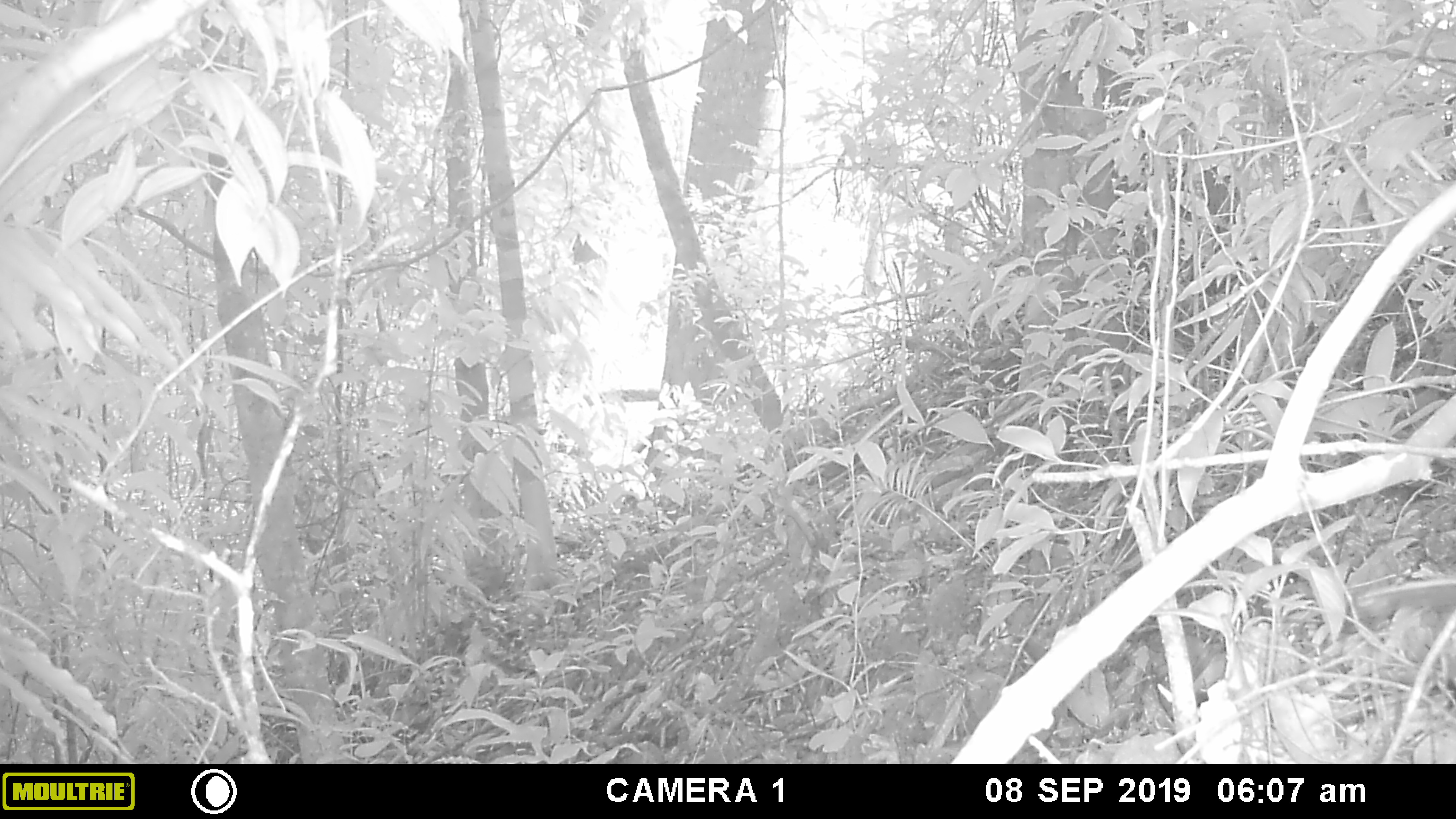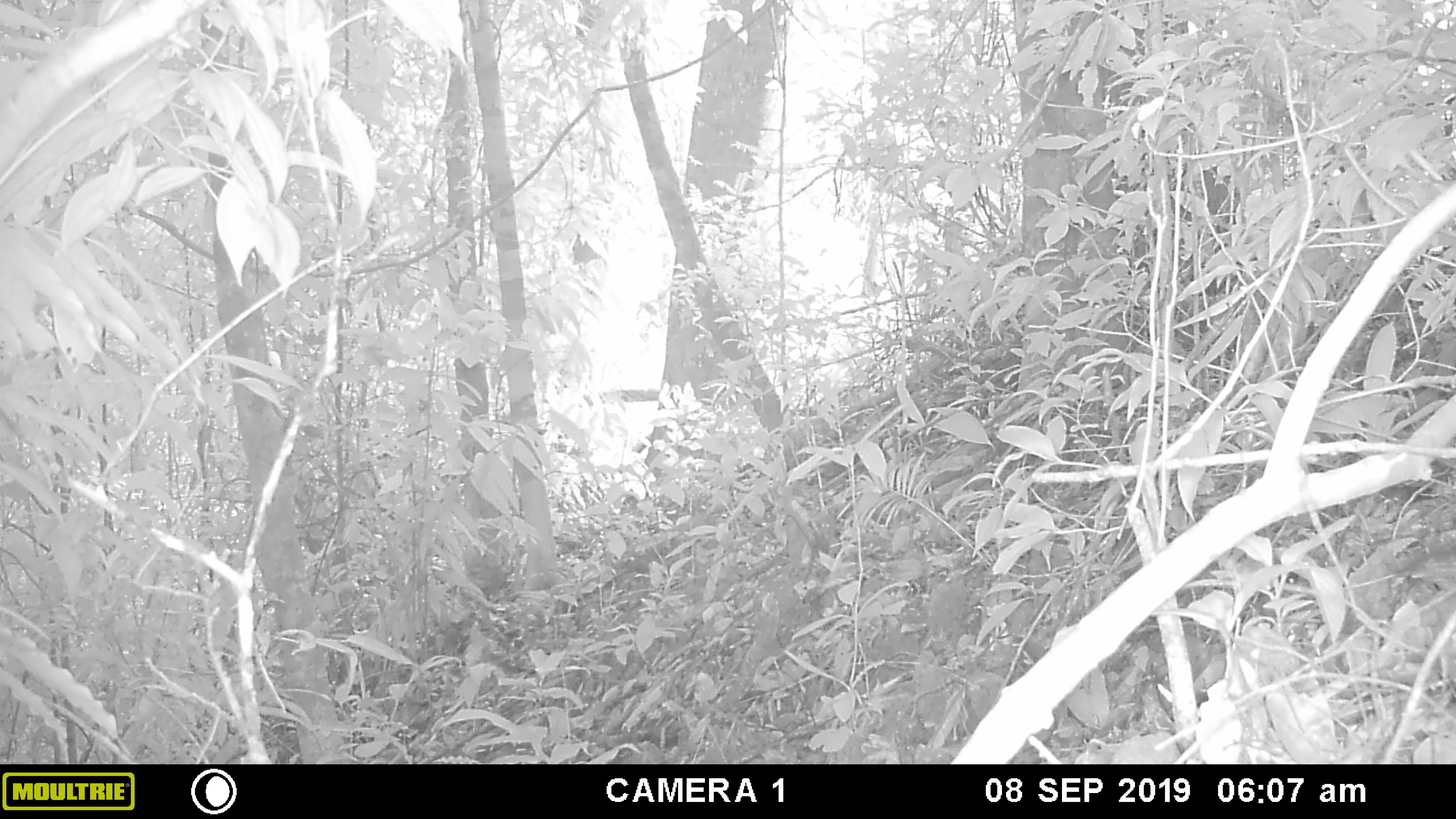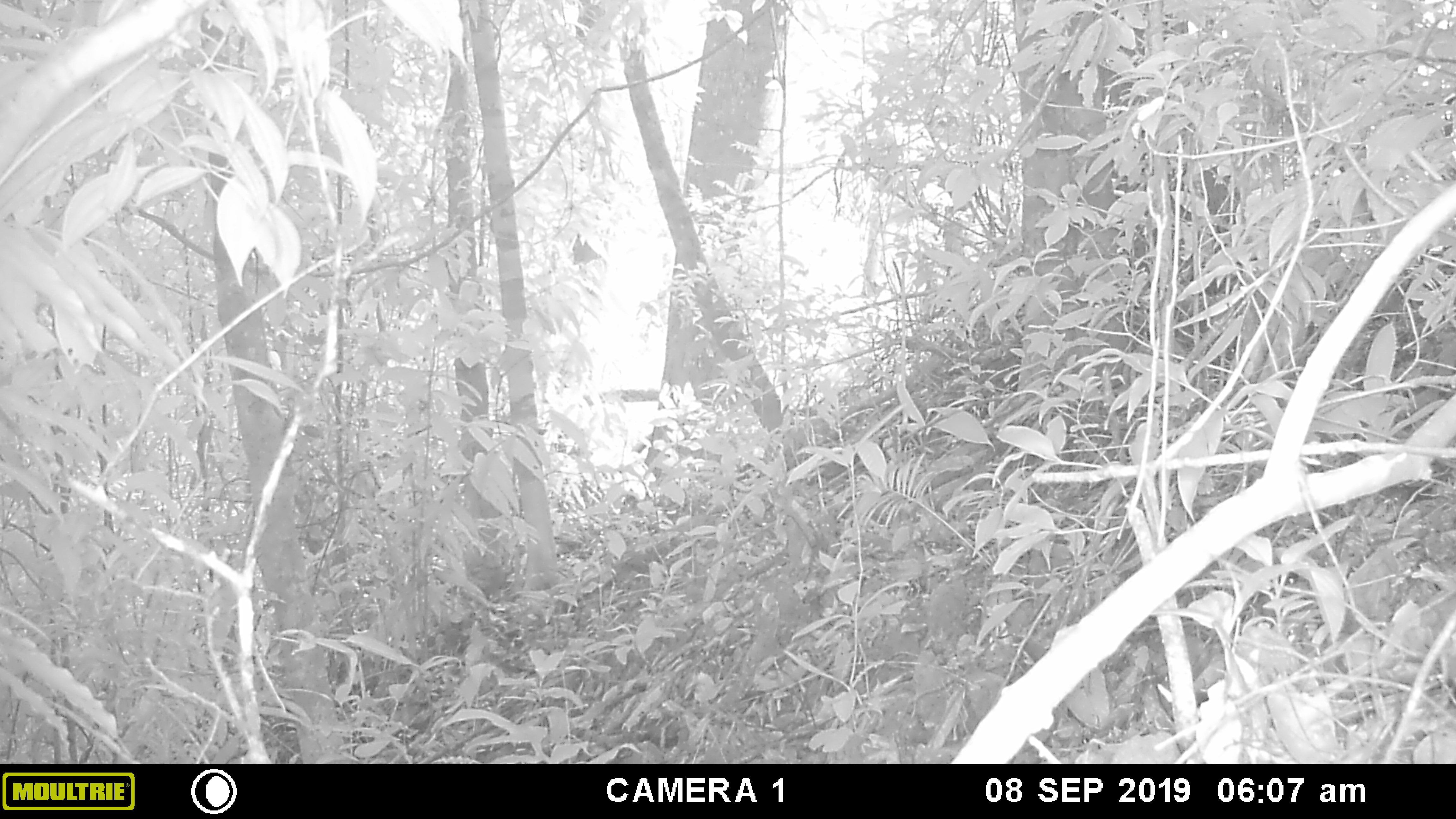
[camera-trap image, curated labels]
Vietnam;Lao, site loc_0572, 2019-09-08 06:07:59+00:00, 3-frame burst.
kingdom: Animalia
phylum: Chordata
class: Mammalia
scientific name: Mammalia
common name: mammal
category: unidentified small mammal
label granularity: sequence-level